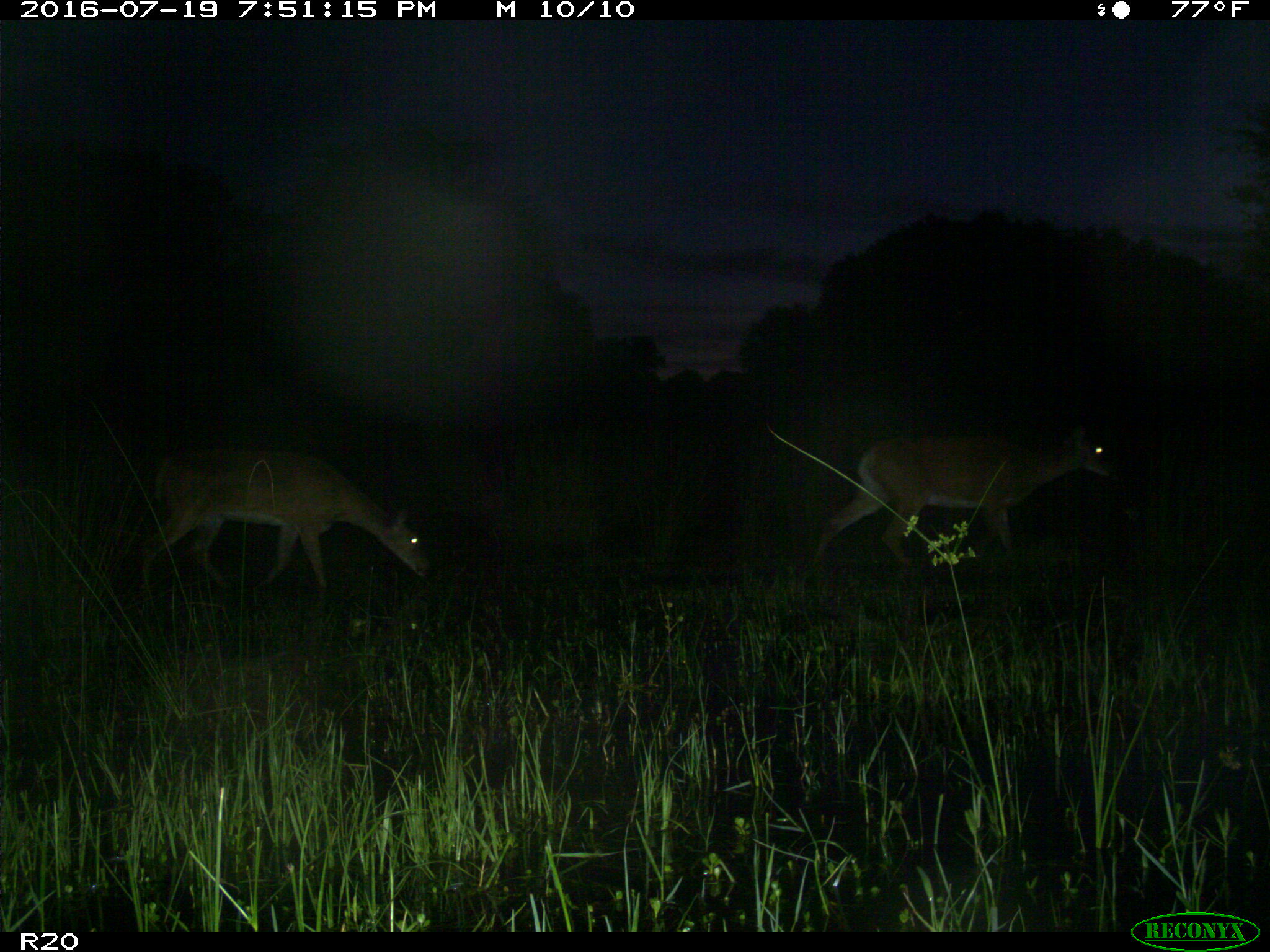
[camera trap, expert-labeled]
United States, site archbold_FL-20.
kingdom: Animalia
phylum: Chordata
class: Mammalia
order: Artiodactyla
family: Cervidae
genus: Odocoileus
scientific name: Odocoileus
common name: deer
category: unidentified deer